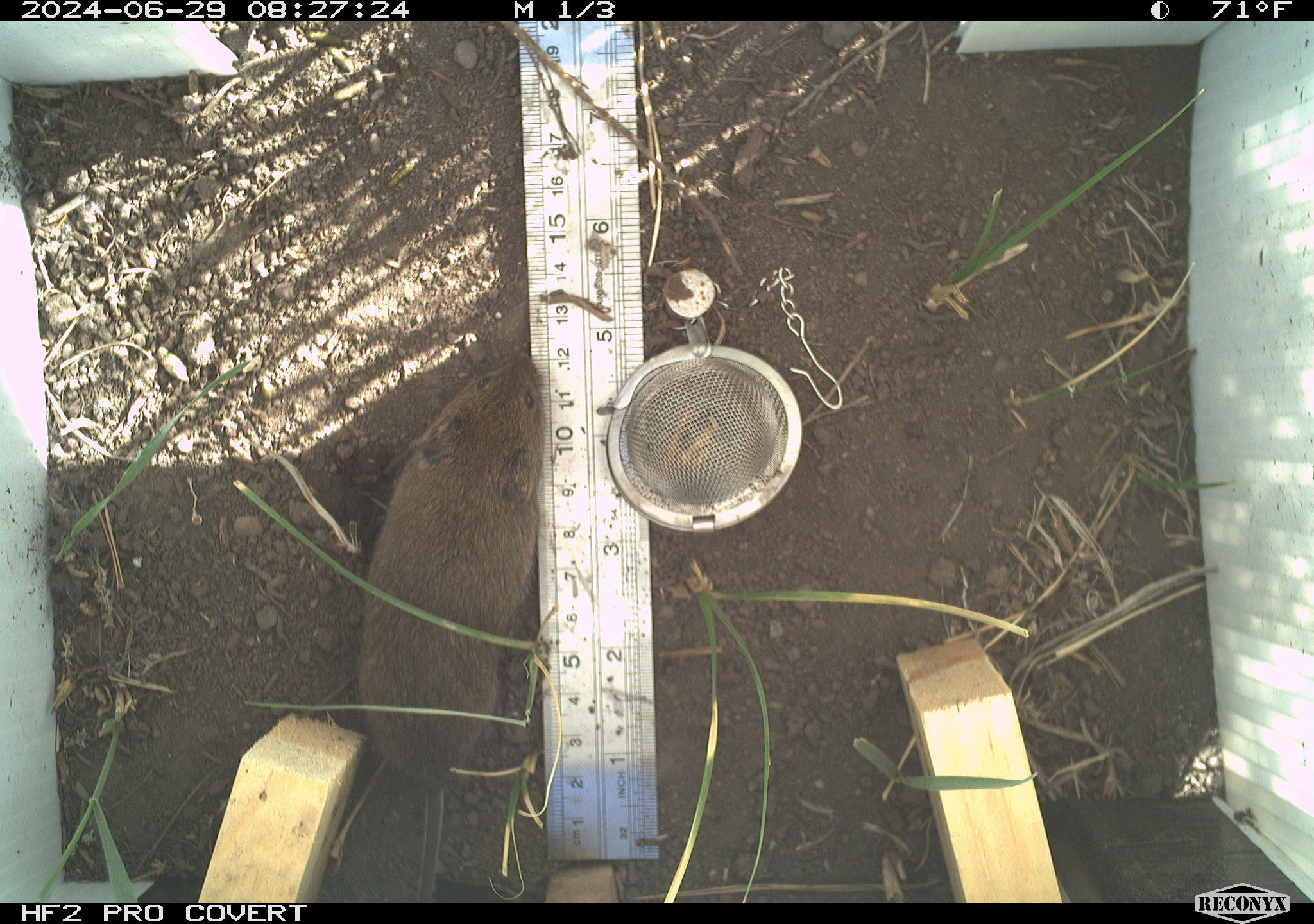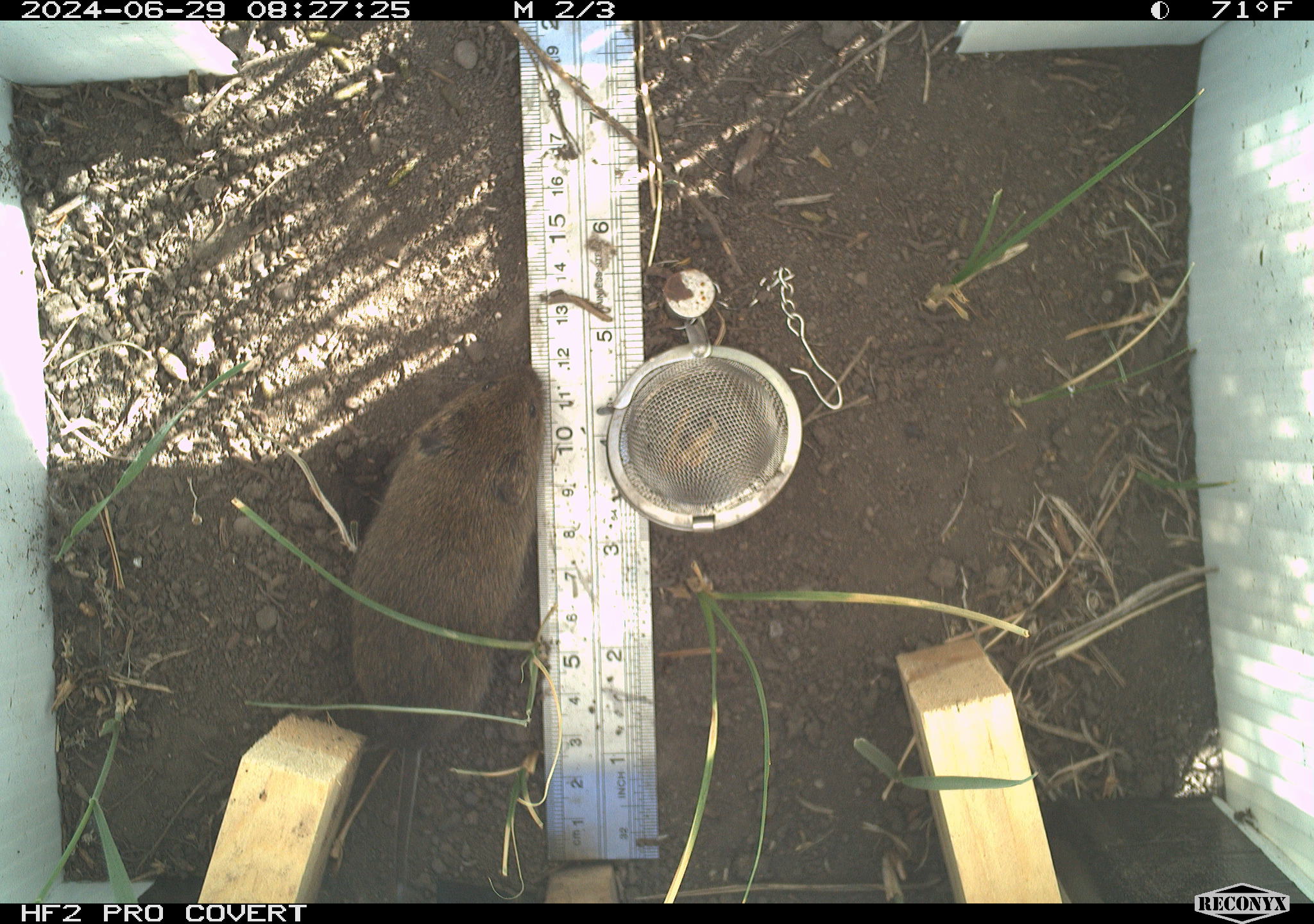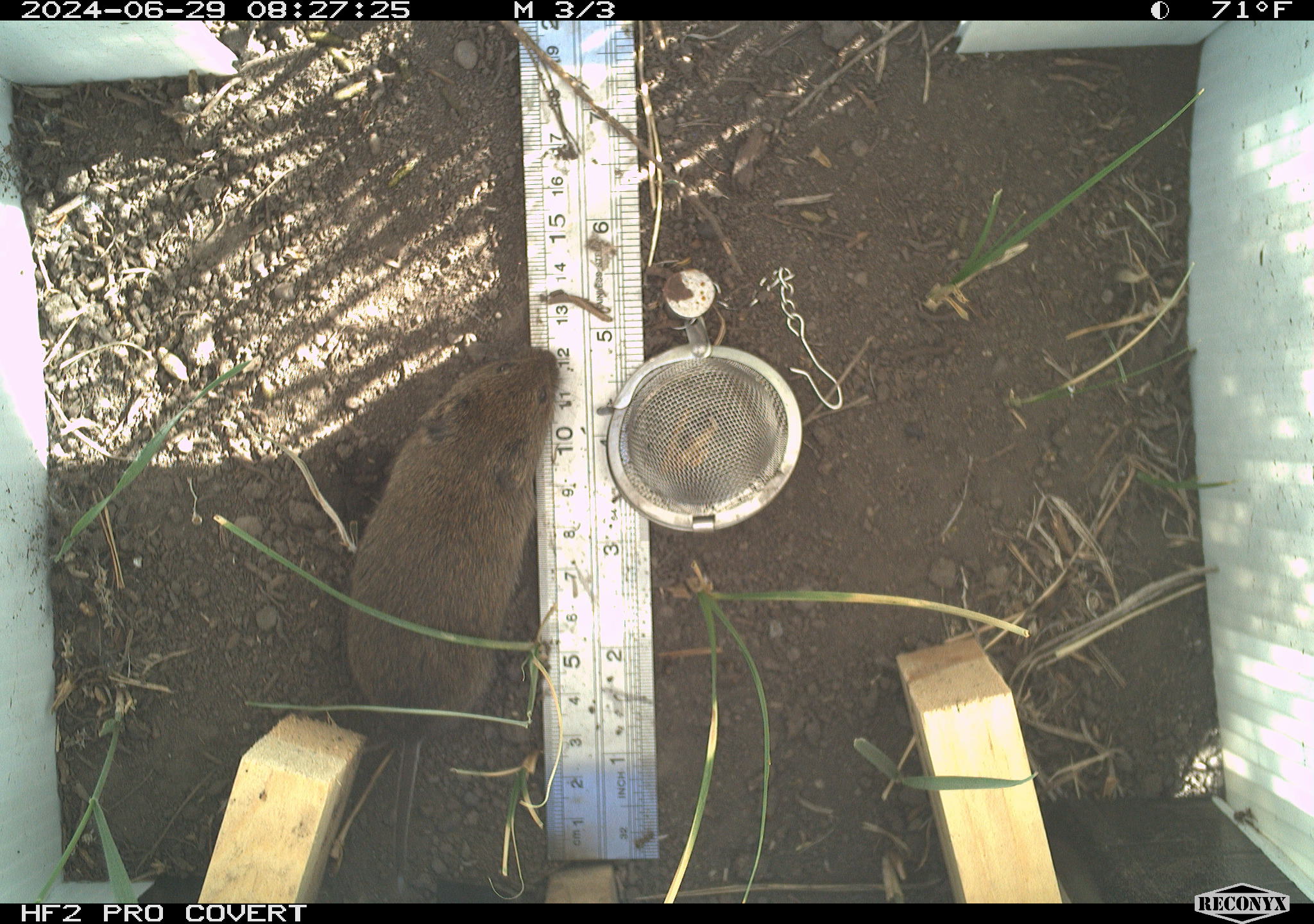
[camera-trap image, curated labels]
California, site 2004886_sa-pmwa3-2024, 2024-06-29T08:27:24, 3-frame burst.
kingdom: Animalia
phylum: Chordata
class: Mammalia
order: Rodentia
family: Cricetidae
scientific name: Arvicolinae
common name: voles, lemmings, and muskrats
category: arvicolinae subfamily